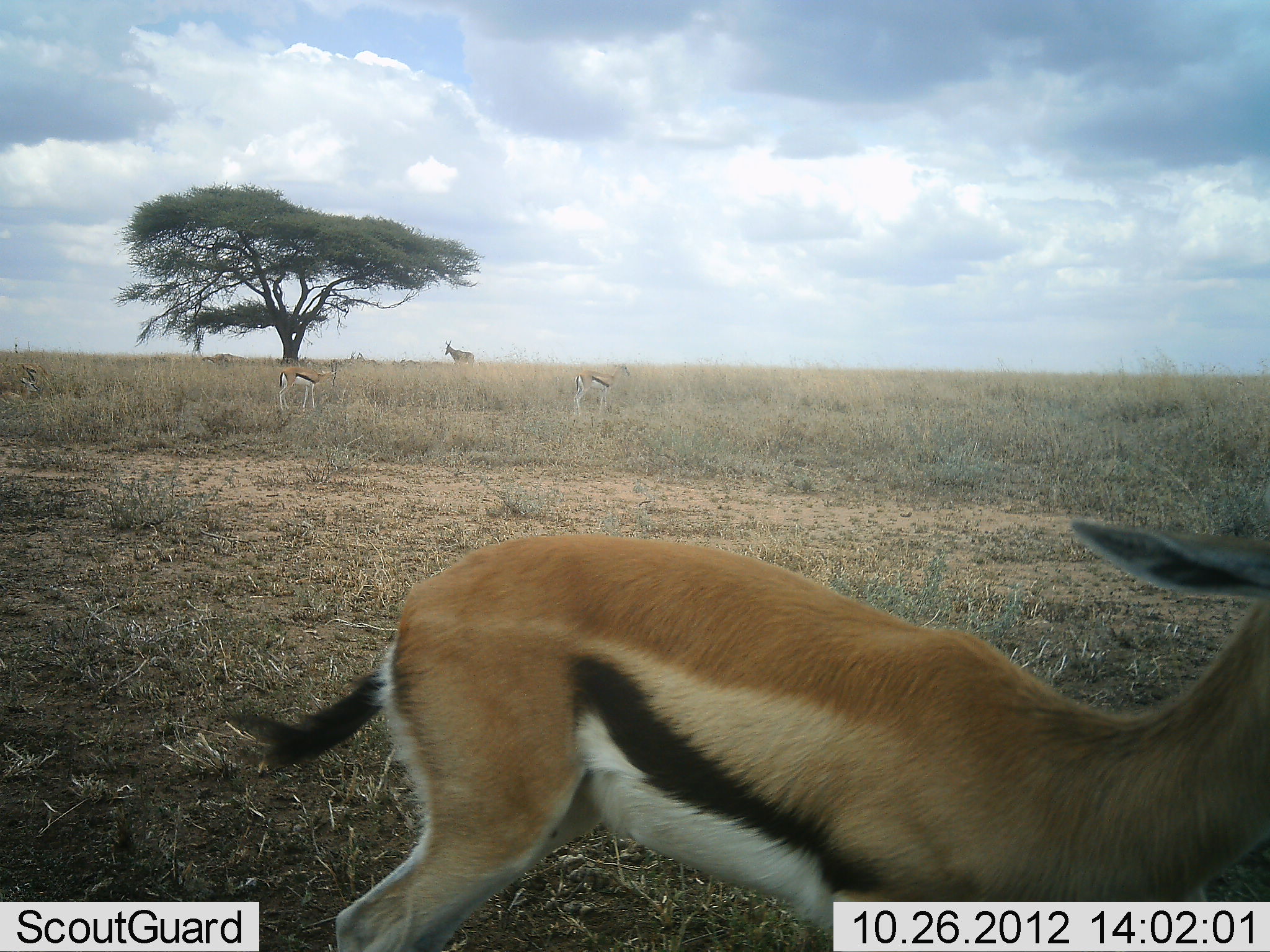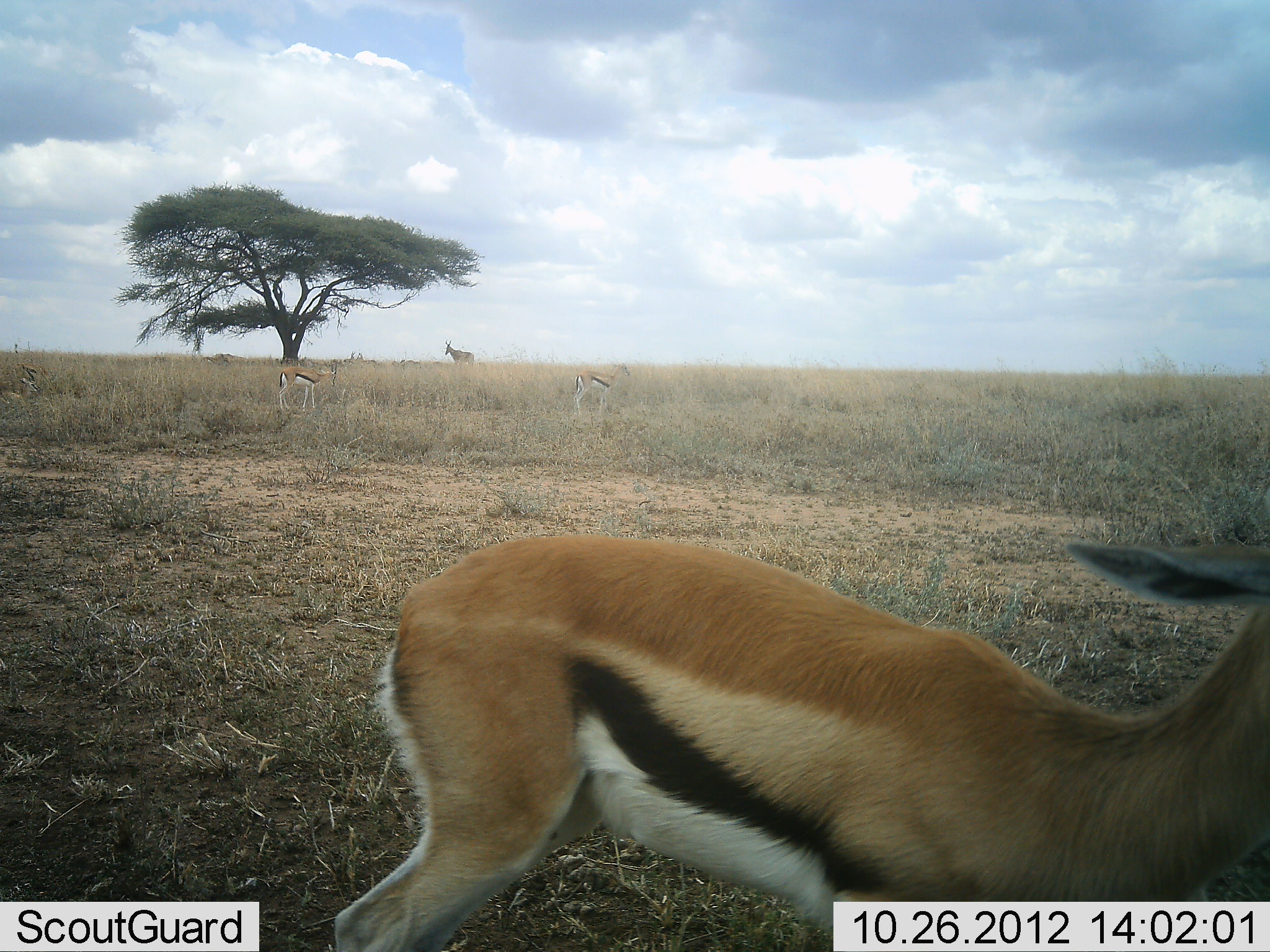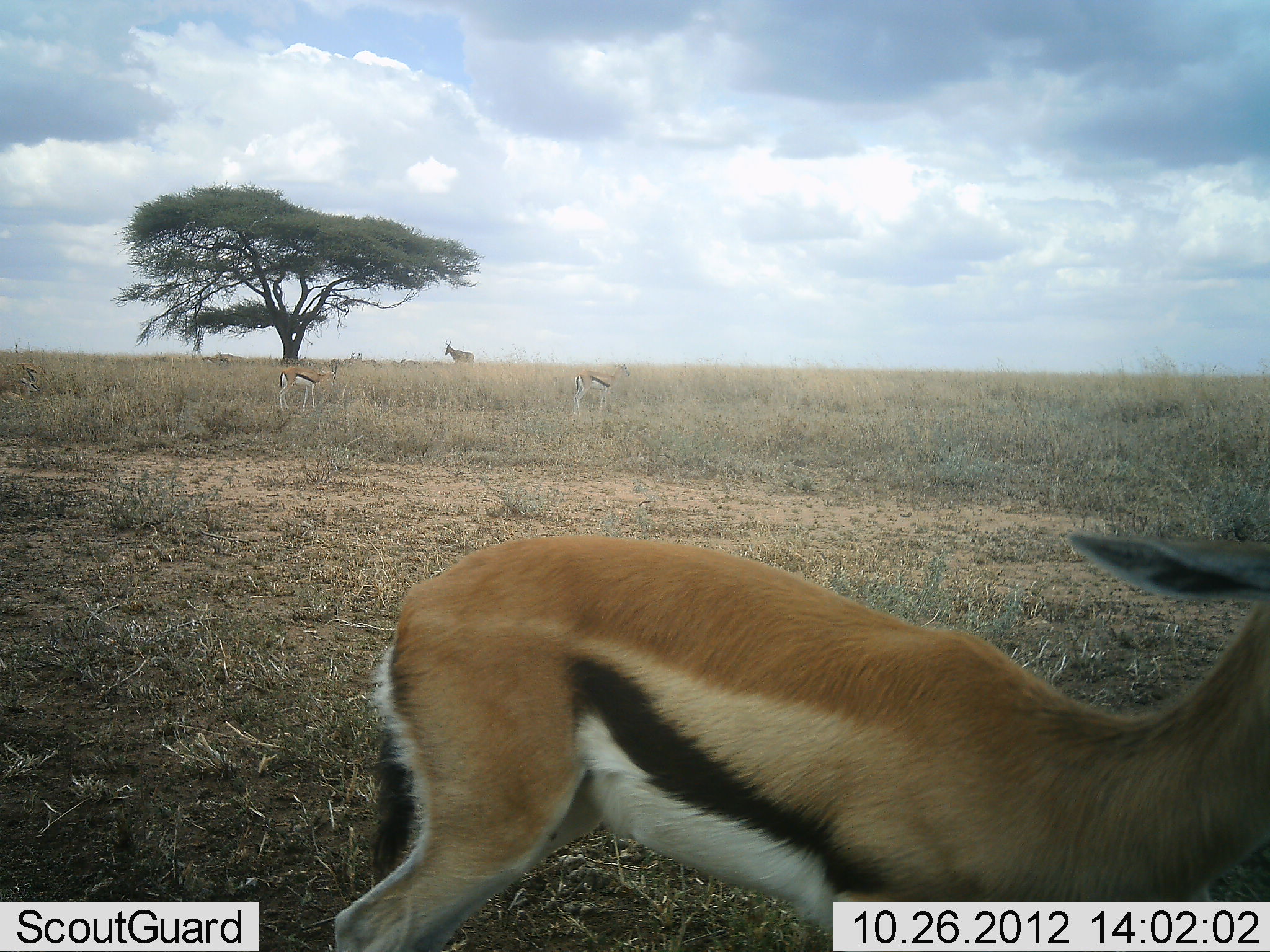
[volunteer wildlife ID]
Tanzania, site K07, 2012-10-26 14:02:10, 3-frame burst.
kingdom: Animalia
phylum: Chordata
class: Mammalia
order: Artiodactyla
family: Bovidae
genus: Eudorcas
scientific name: Eudorcas thomsonii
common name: thomson's gazelle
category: gazellethomsons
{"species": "gazellethomsons (thomson's gazelle) (Eudorcas thomsonii)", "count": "4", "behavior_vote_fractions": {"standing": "100%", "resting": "10%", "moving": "0%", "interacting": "0%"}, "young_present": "0%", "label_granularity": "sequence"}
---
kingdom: Animalia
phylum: Chordata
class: Mammalia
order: Artiodactyla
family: Bovidae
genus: Alcelaphus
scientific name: Alcelaphus buselaphus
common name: hartebeest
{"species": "hartebeest (Alcelaphus buselaphus)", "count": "1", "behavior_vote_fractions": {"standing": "100%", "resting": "0%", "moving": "0%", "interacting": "0%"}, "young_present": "0%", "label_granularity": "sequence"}